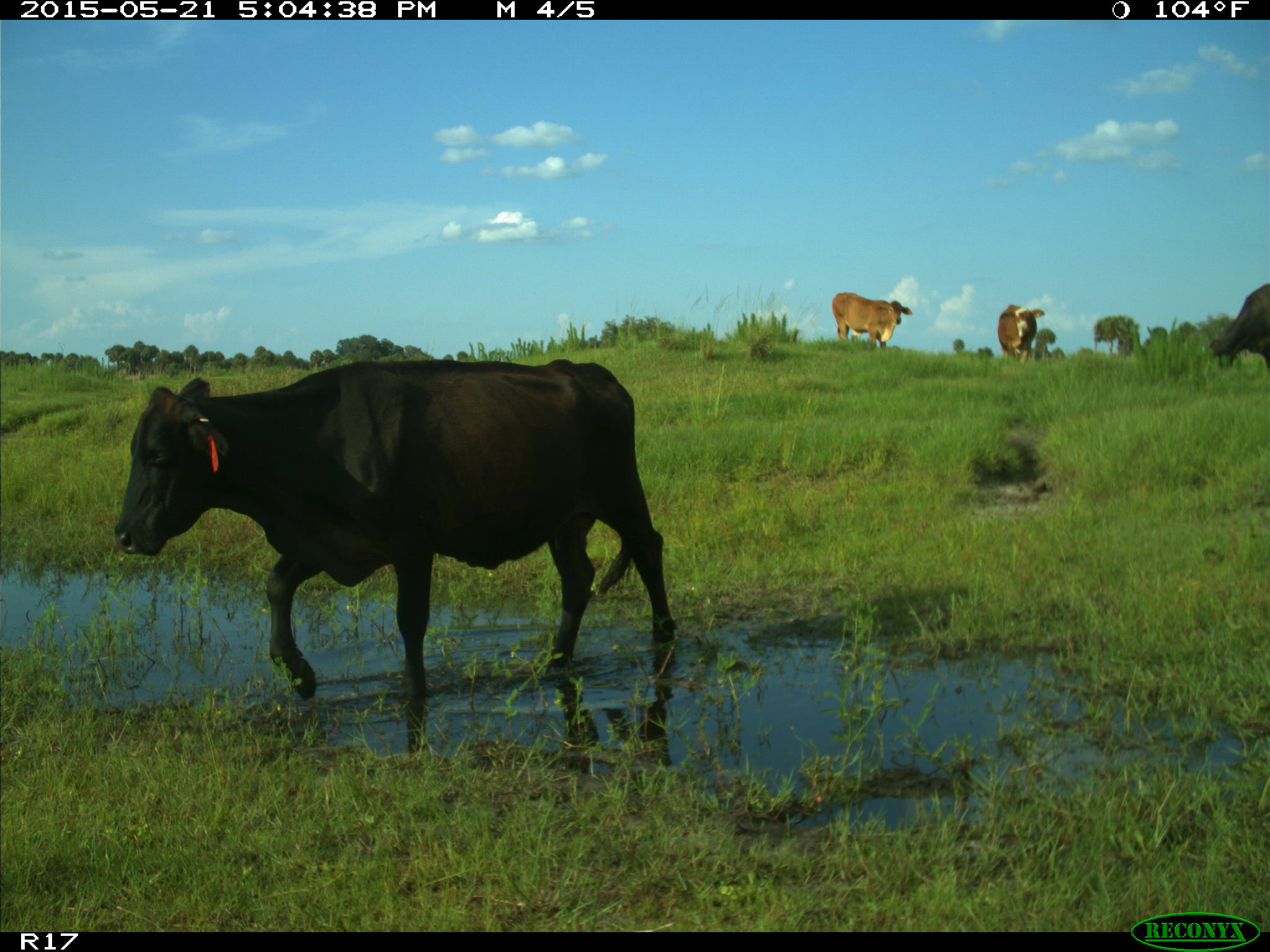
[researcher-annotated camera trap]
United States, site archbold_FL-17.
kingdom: Animalia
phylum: Chordata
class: Mammalia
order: Artiodactyla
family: Bovidae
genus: Bos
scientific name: Bos taurus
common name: domestic cow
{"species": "Bos taurus (domestic cow)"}